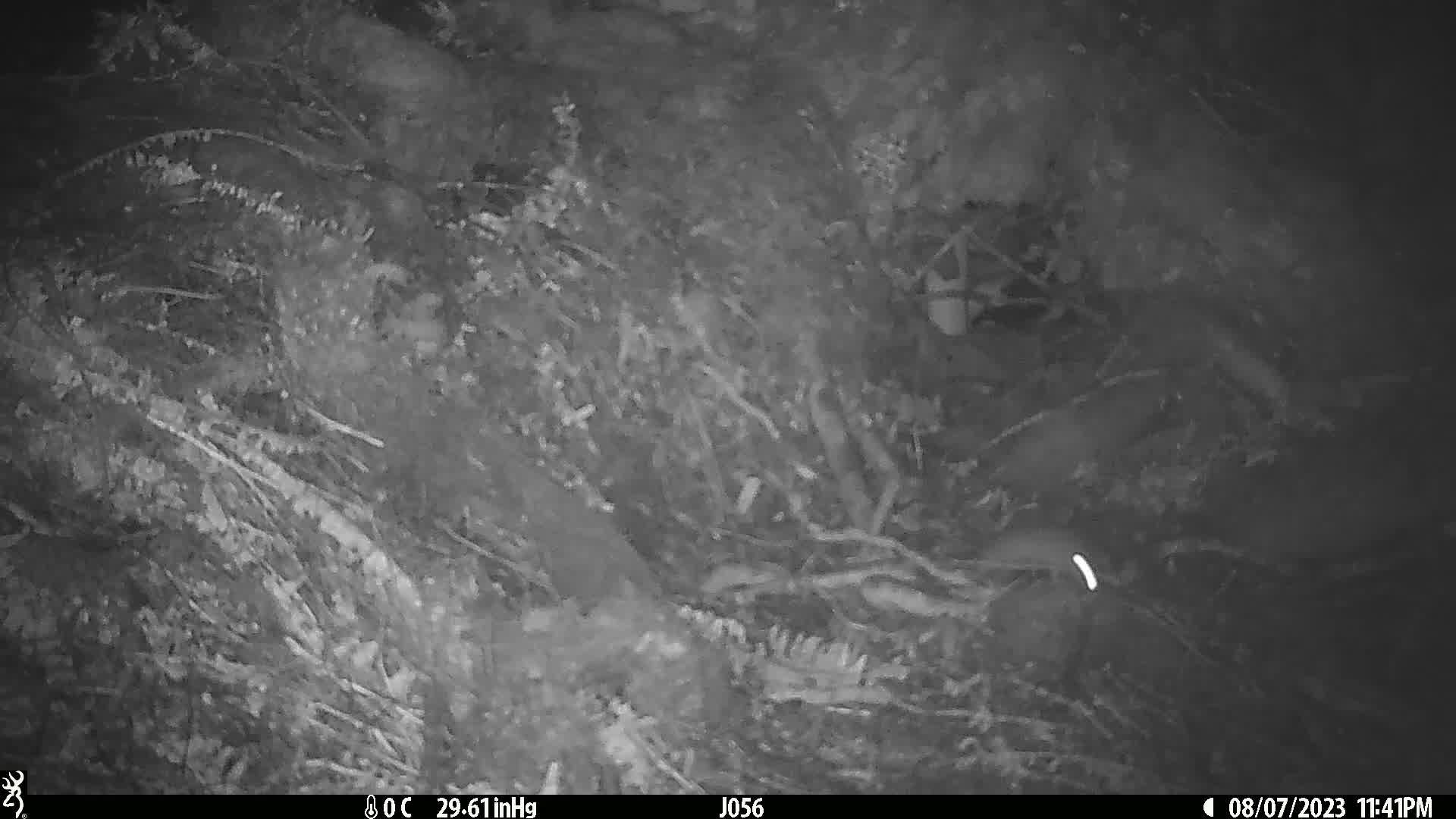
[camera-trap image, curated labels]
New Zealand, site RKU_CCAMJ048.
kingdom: Animalia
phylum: Chordata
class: Mammalia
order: Rodentia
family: Muridae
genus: Rattus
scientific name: Rattus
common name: rat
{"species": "rat (Rattus)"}